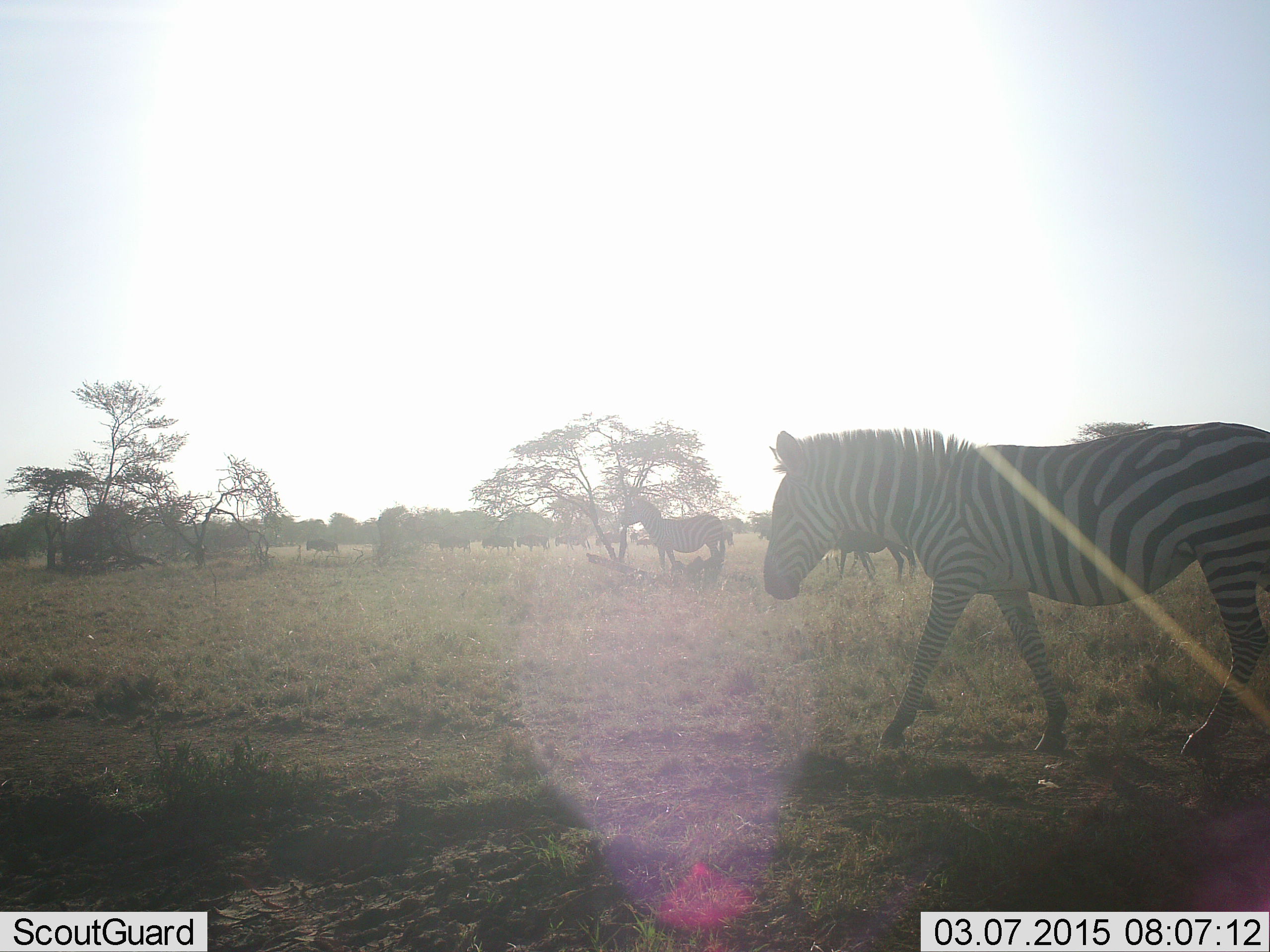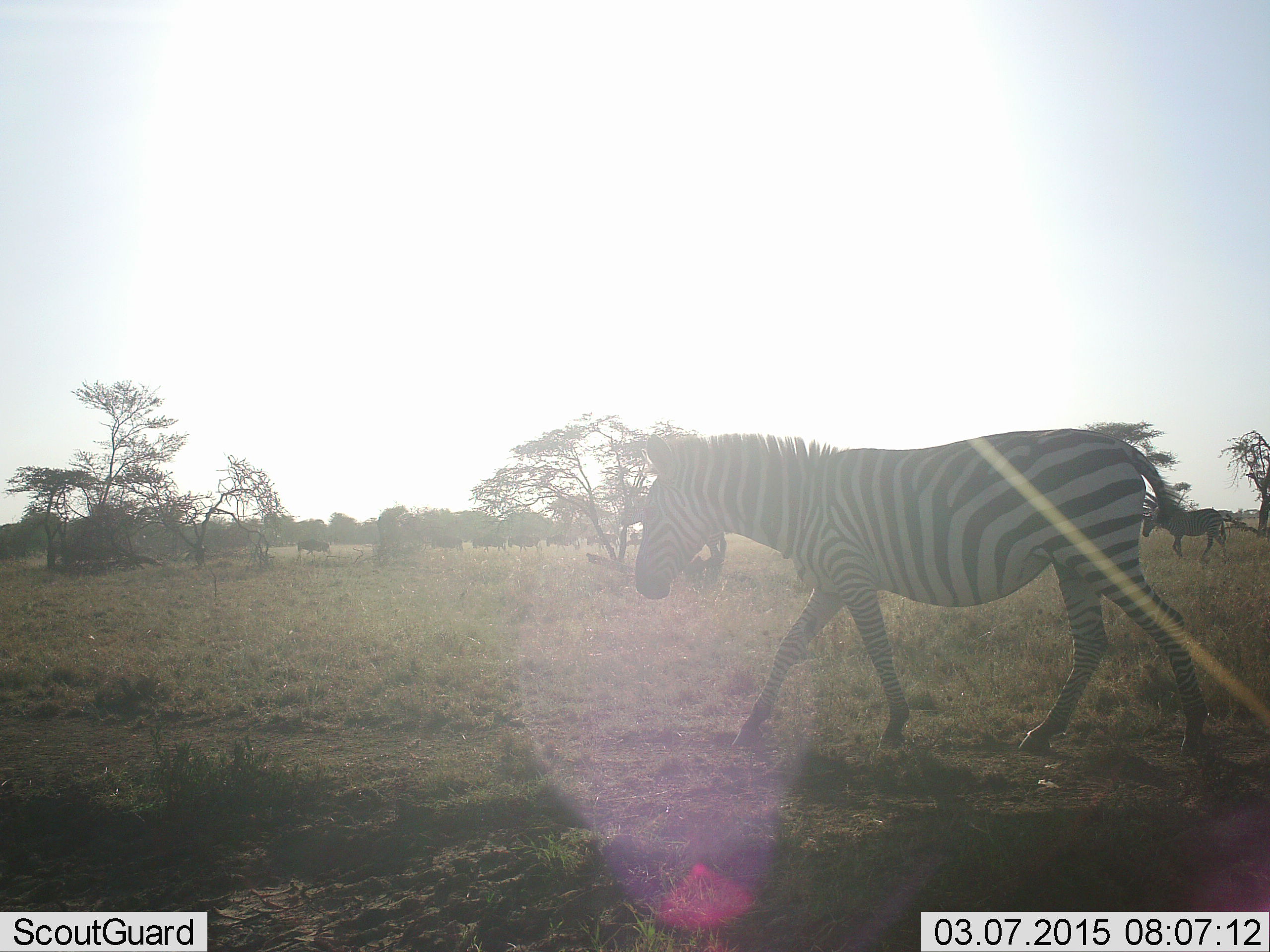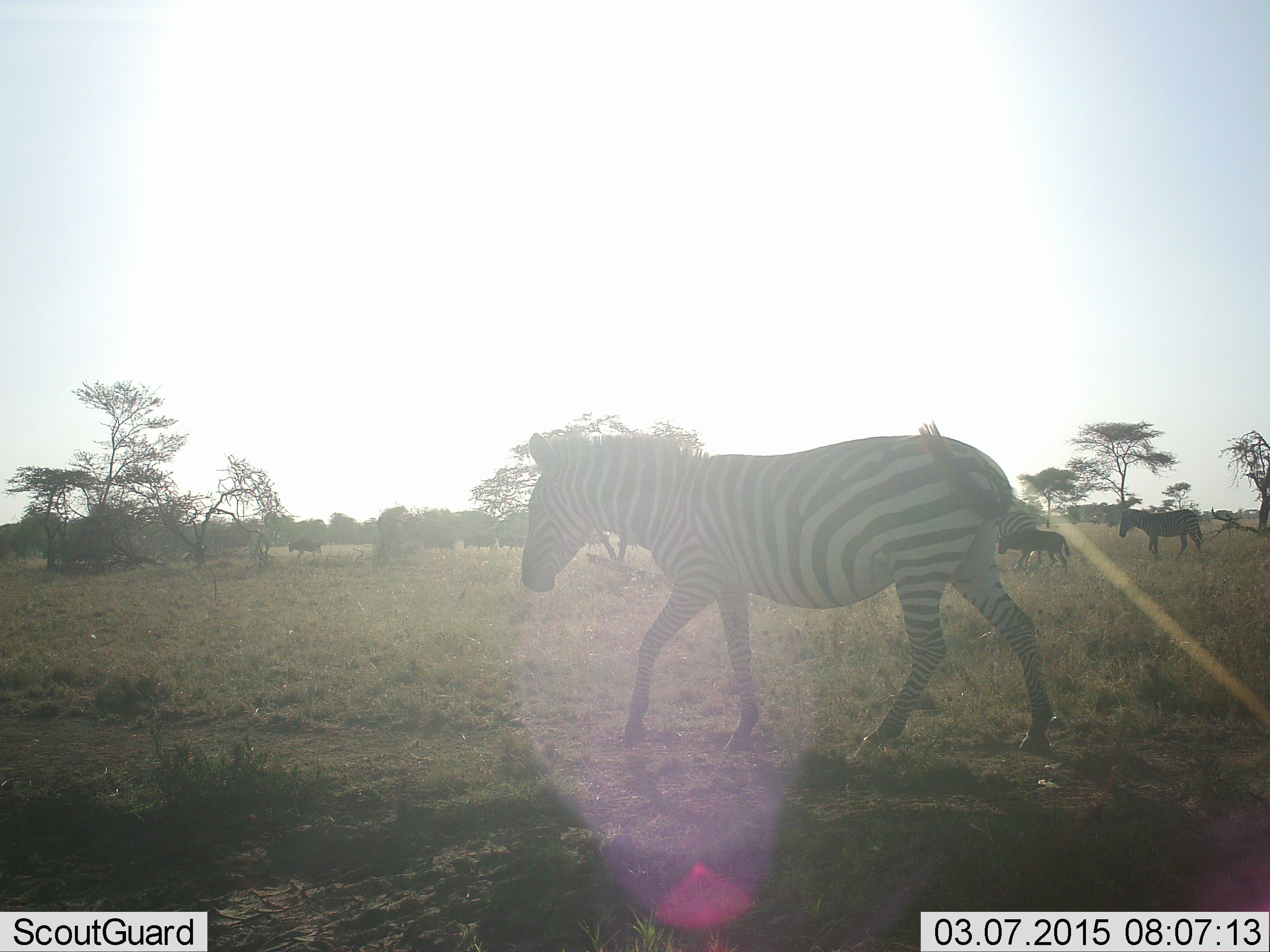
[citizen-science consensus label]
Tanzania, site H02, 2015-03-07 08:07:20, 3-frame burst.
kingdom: Animalia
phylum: Chordata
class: Mammalia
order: Perissodactyla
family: Equidae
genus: Equus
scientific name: Equus quagga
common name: plains zebra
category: zebra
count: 7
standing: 21%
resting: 0%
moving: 100%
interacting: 0%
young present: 21%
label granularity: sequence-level